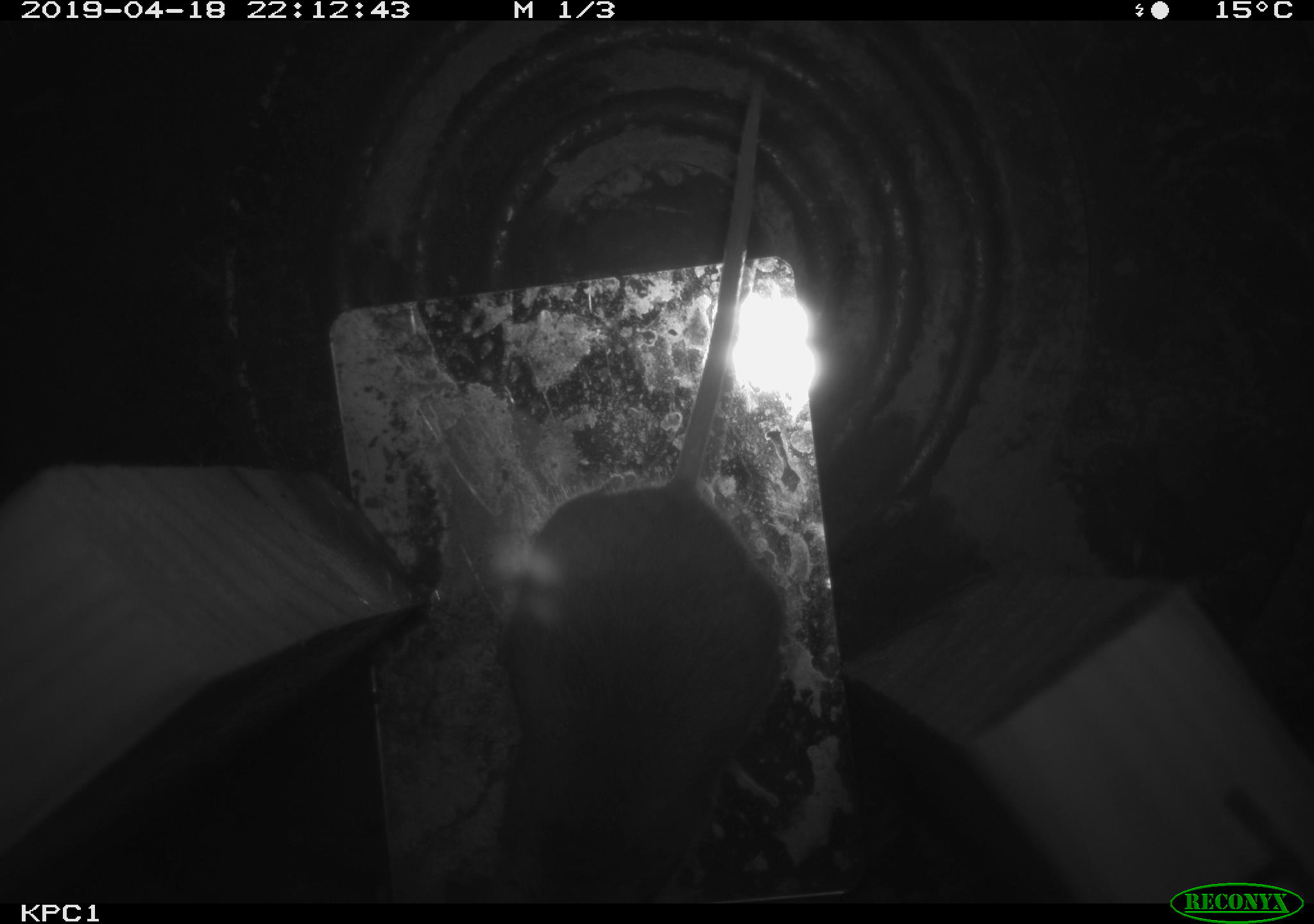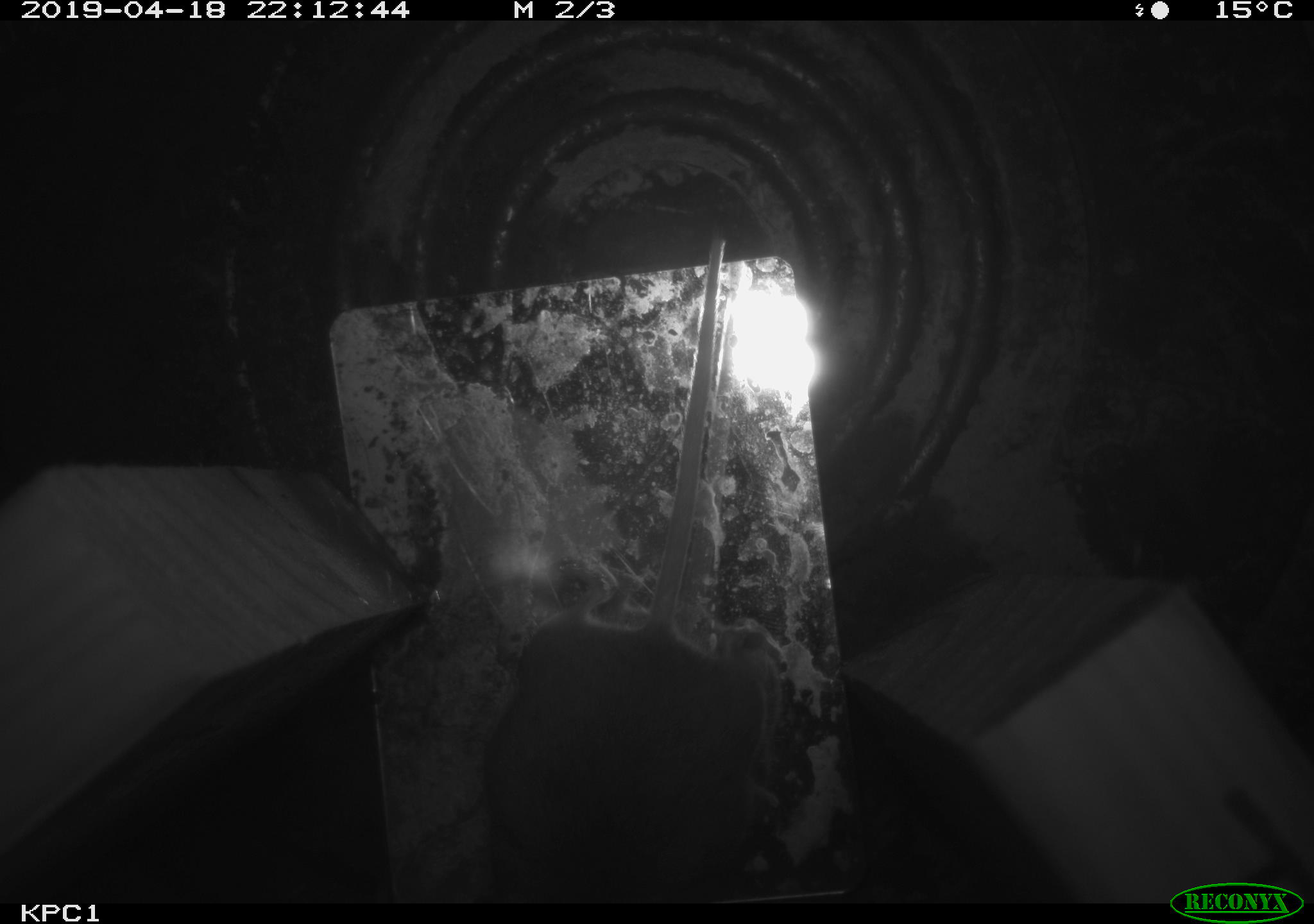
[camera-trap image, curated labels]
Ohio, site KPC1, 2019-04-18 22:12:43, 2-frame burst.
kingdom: Animalia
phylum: Chordata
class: Mammalia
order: Rodentia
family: Cricetidae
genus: Peromyscus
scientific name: Peromyscus leucopus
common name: white-footed mouse